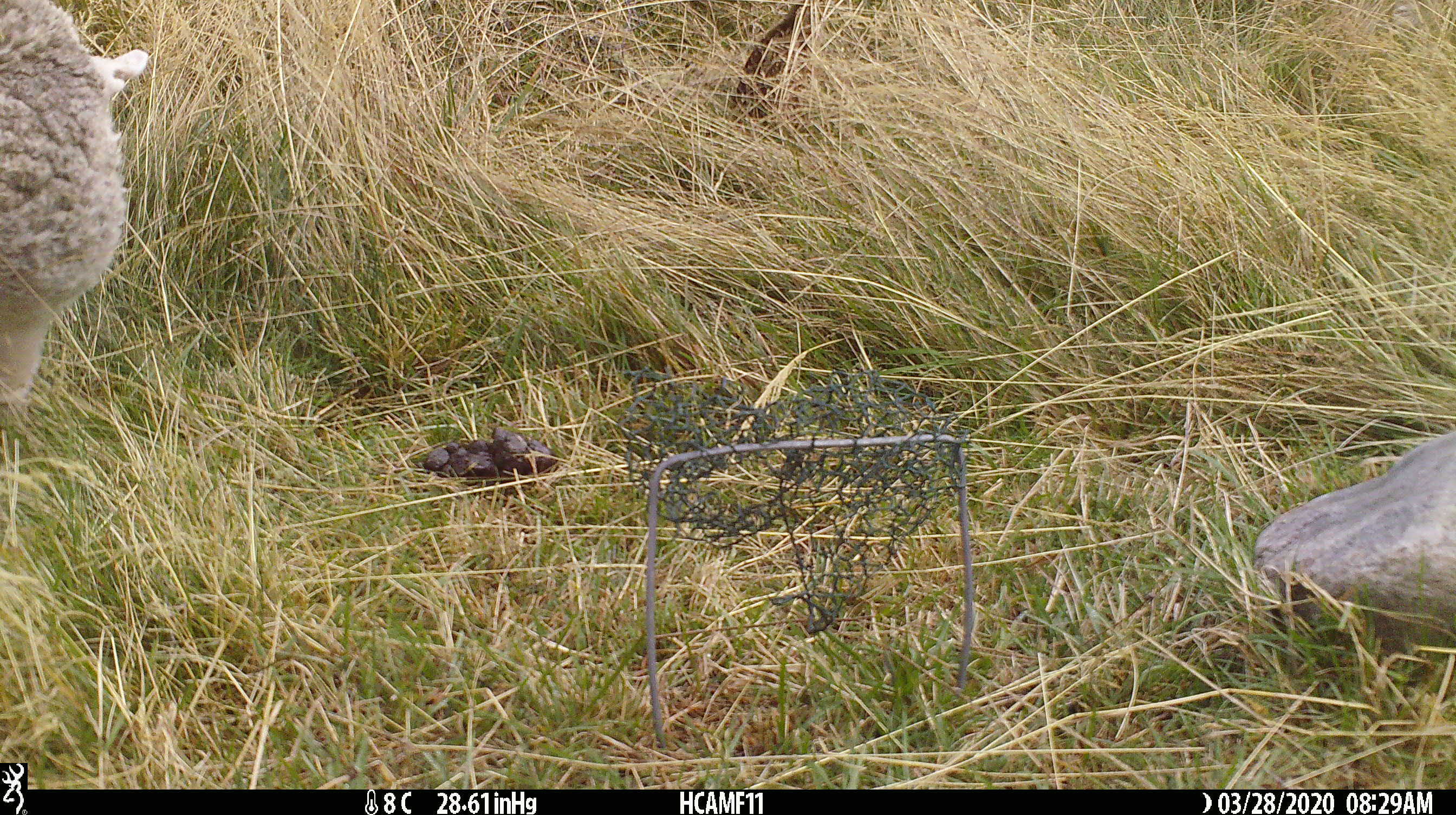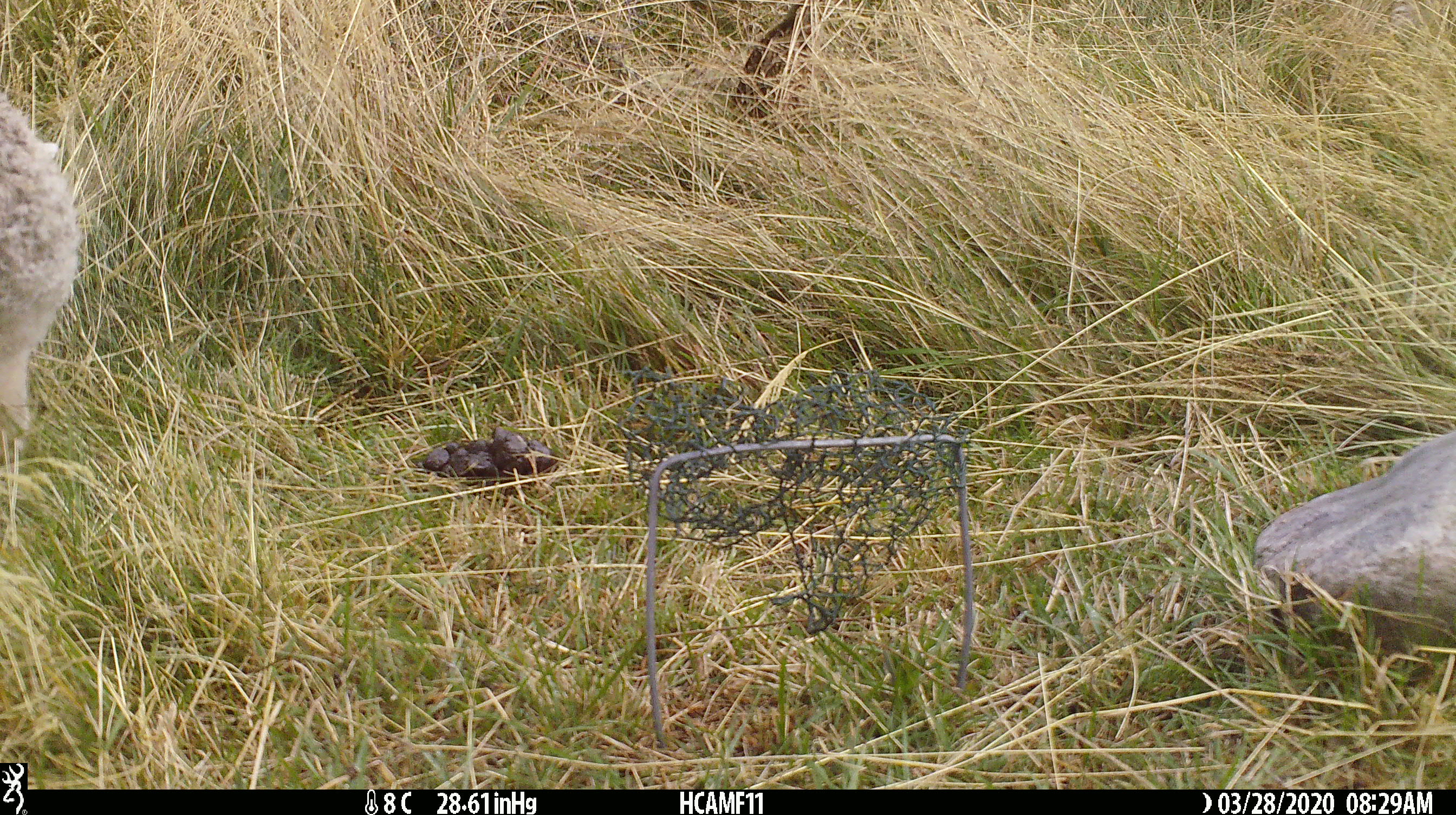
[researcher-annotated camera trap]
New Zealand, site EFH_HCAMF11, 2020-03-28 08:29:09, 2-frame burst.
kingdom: Animalia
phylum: Chordata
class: Mammalia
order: Artiodactyla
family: Bovidae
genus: Ovis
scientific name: Ovis aries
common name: domestic sheep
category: sheep